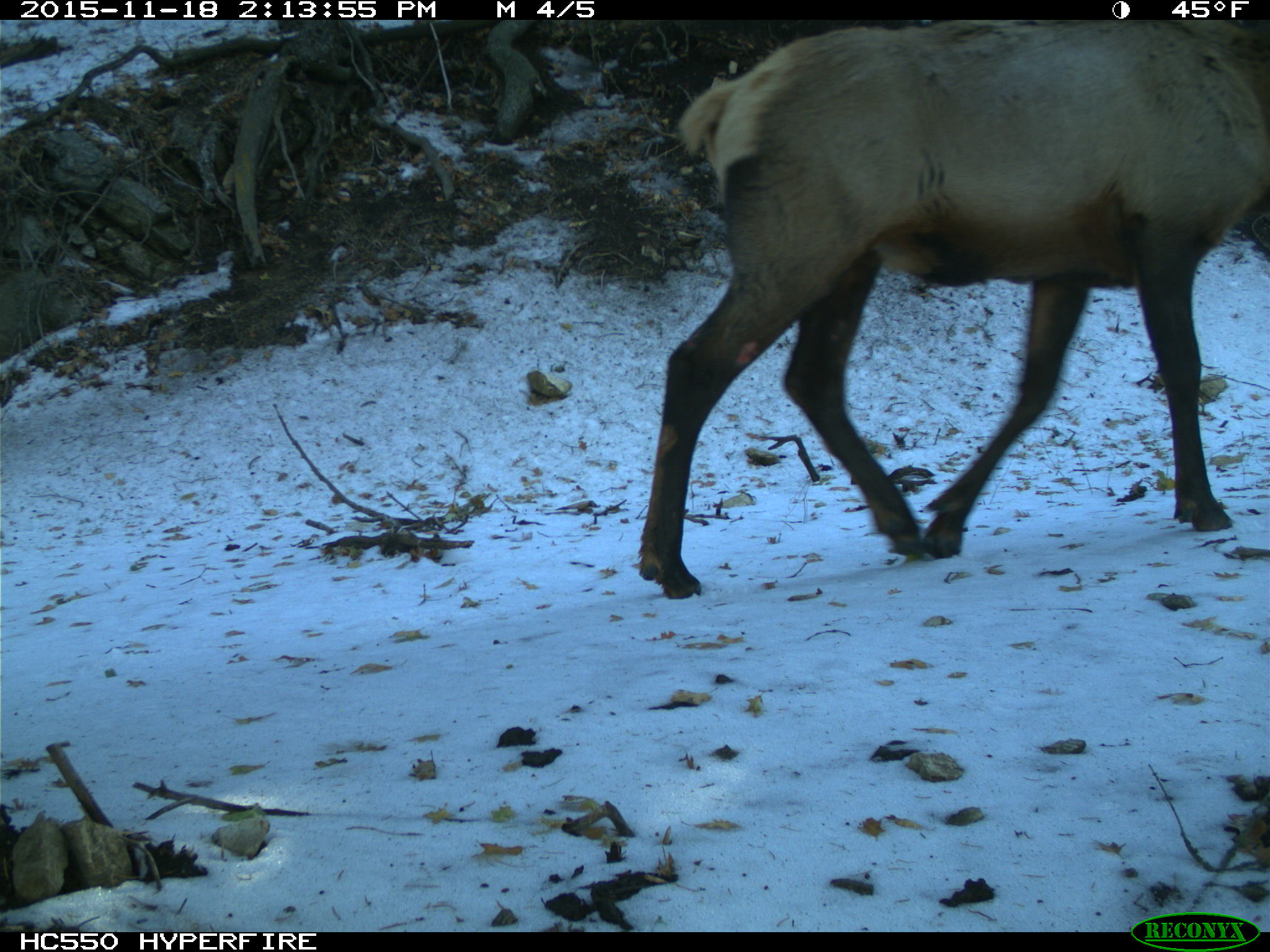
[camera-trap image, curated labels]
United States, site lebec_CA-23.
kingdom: Animalia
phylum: Chordata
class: Mammalia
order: Artiodactyla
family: Cervidae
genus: Cervus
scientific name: Cervus canadensis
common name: elk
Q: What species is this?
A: Cervus canadensis (elk).